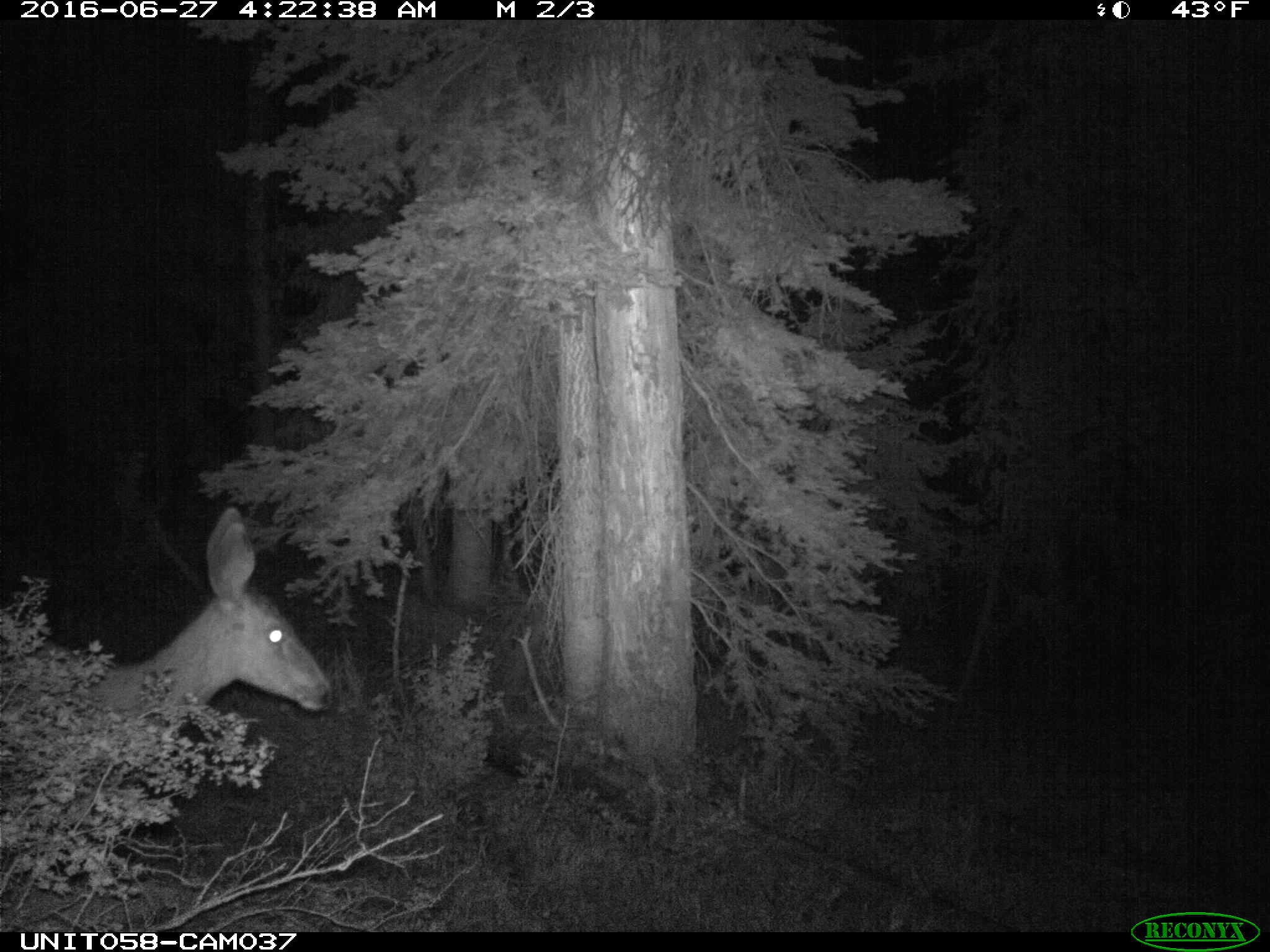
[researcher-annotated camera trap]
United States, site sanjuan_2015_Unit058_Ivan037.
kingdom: Animalia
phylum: Chordata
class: Mammalia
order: Artiodactyla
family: Cervidae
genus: Odocoileus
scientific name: Odocoileus hemionus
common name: mule deer